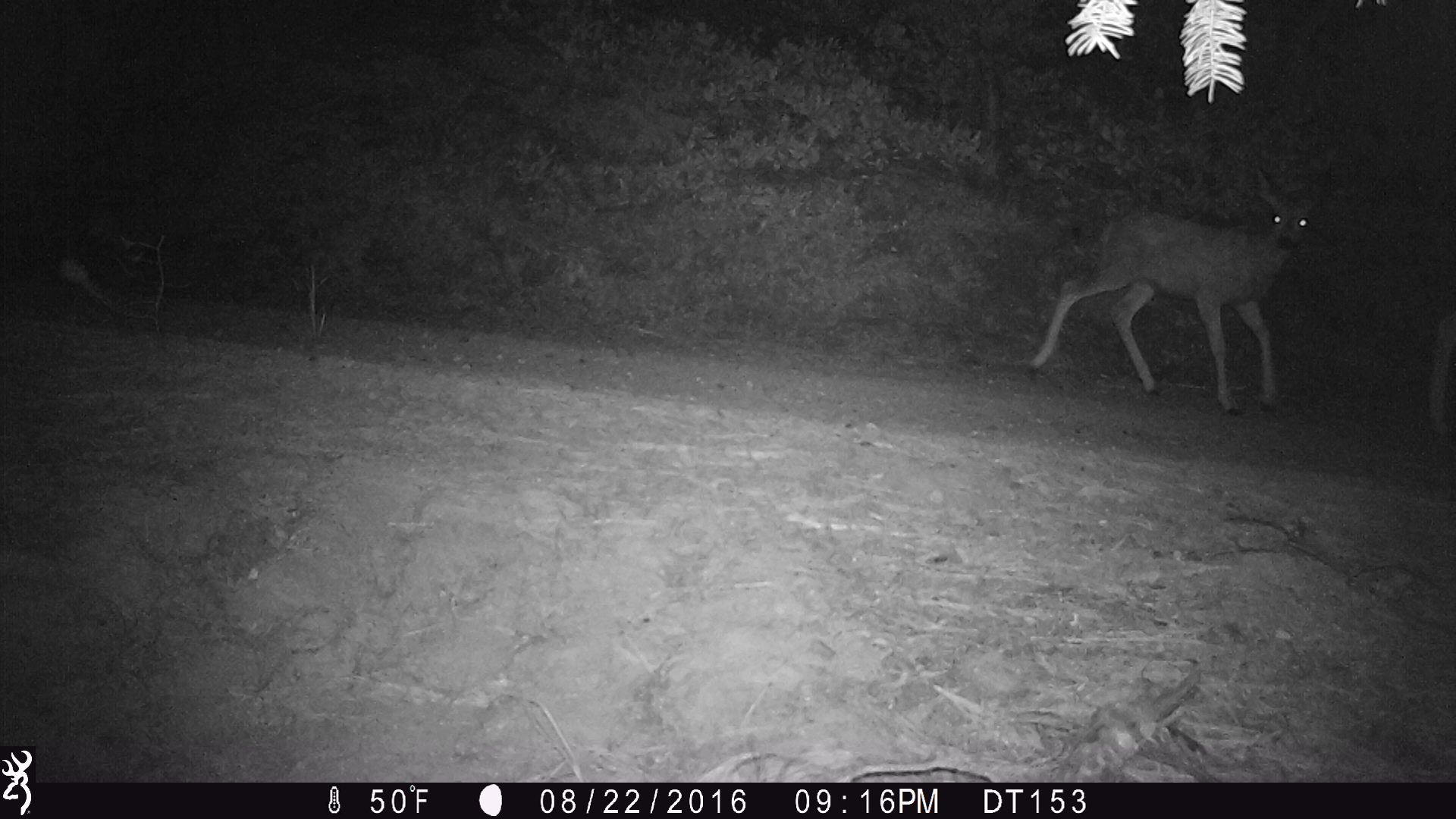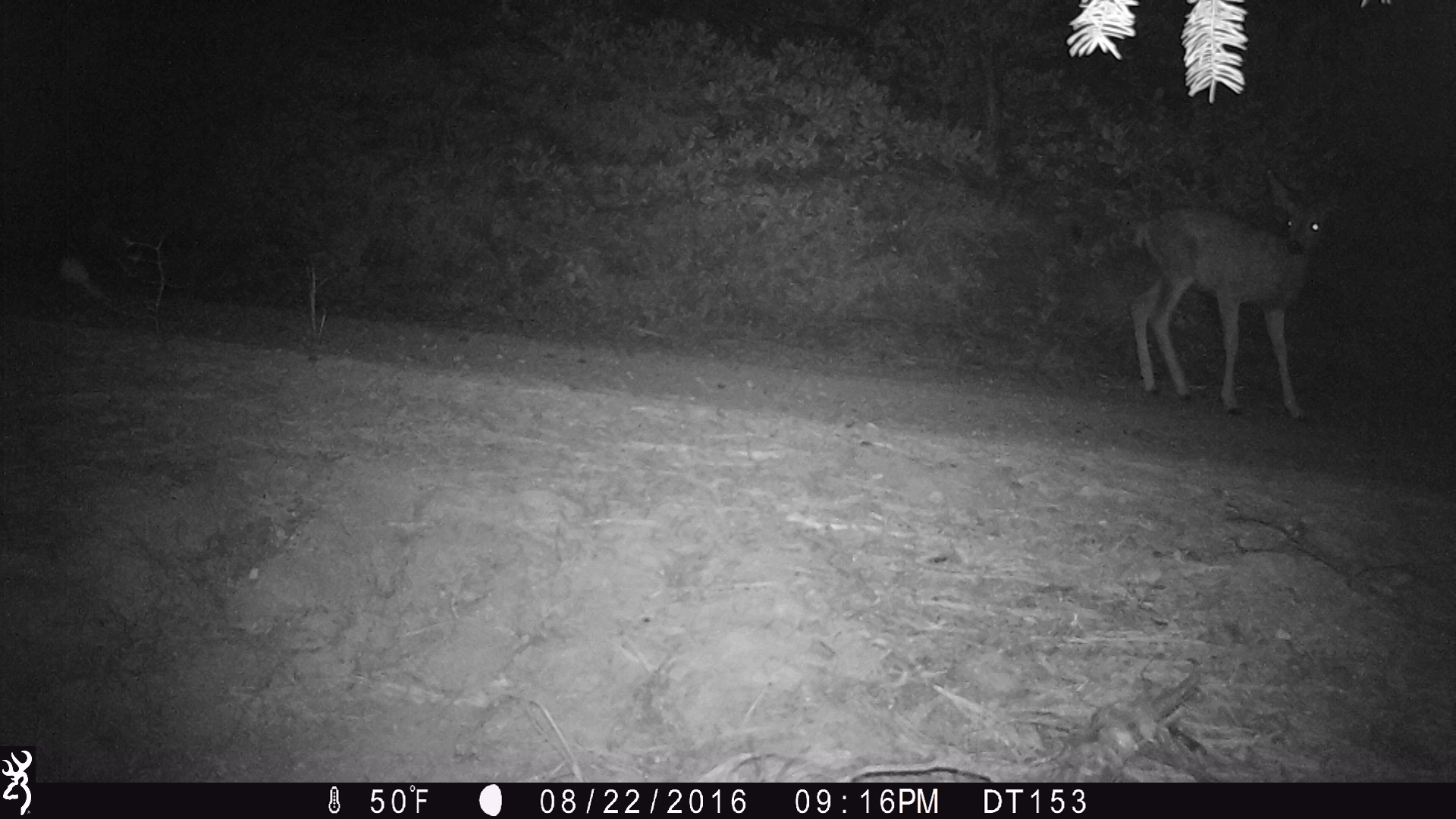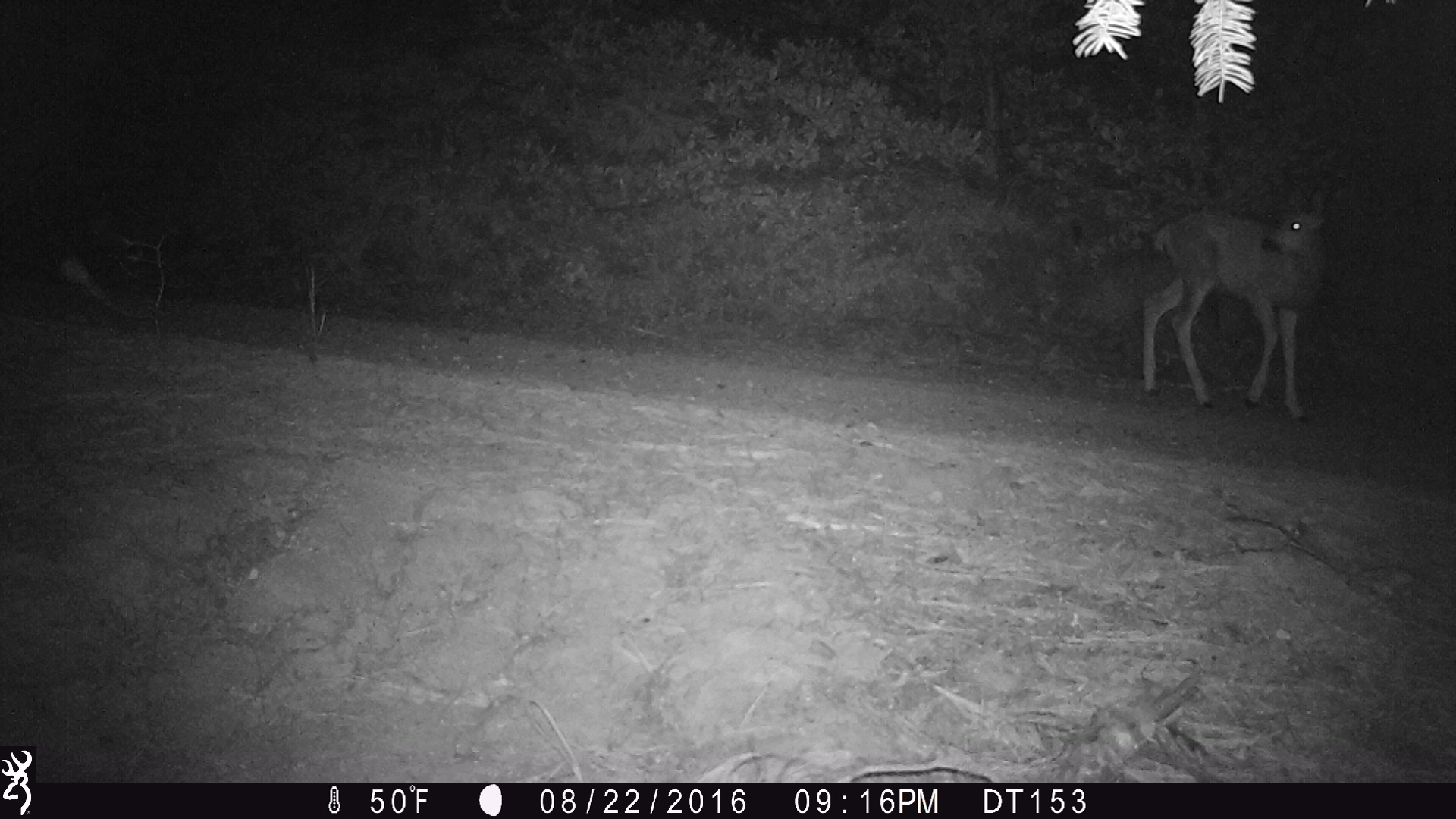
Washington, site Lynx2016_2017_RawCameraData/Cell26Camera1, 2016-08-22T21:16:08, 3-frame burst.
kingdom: Animalia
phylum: Chordata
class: Mammalia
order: Artiodactyla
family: Cervidae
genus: Odocoileus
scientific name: Odocoileus hemionus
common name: mule deer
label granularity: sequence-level